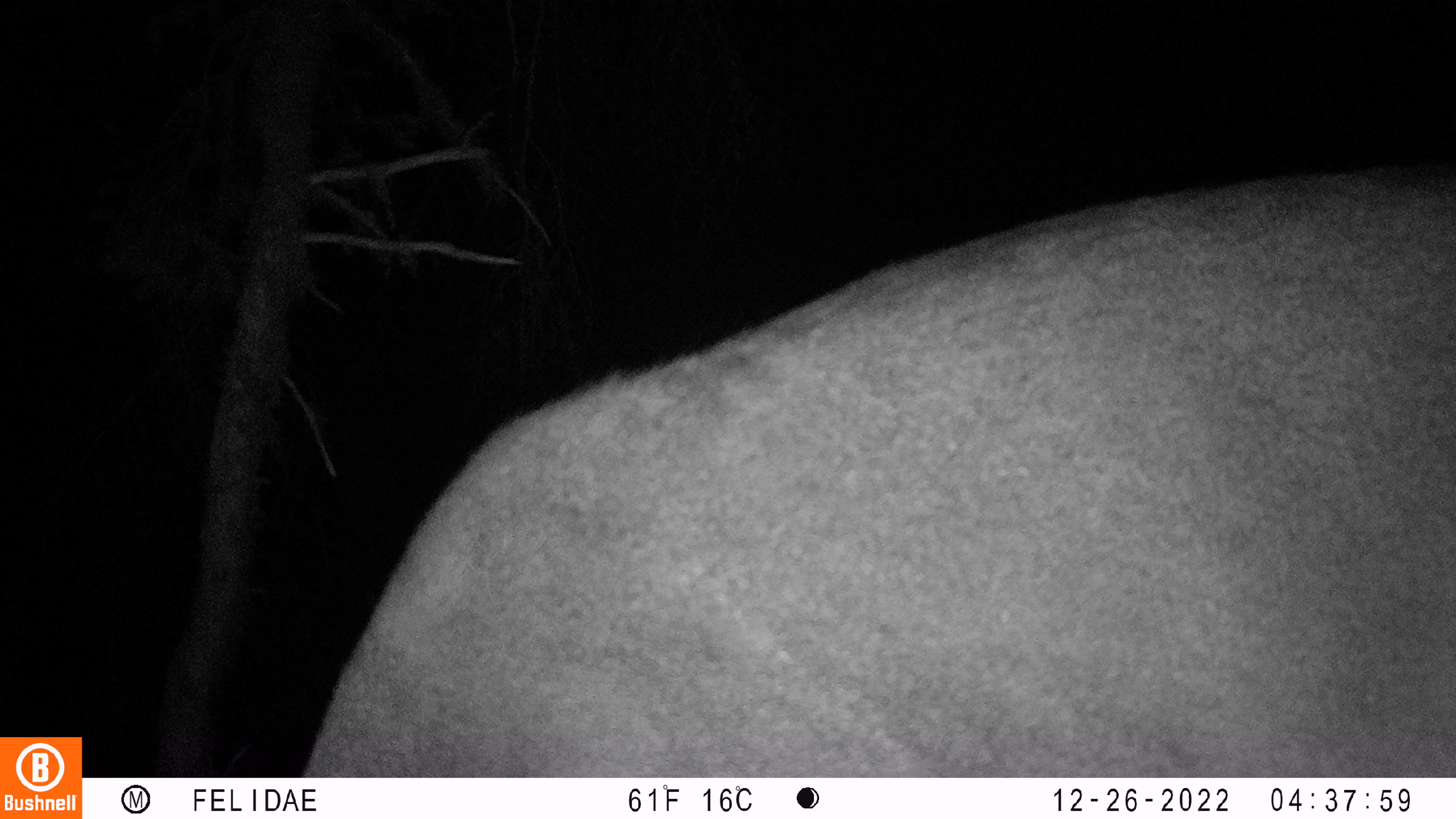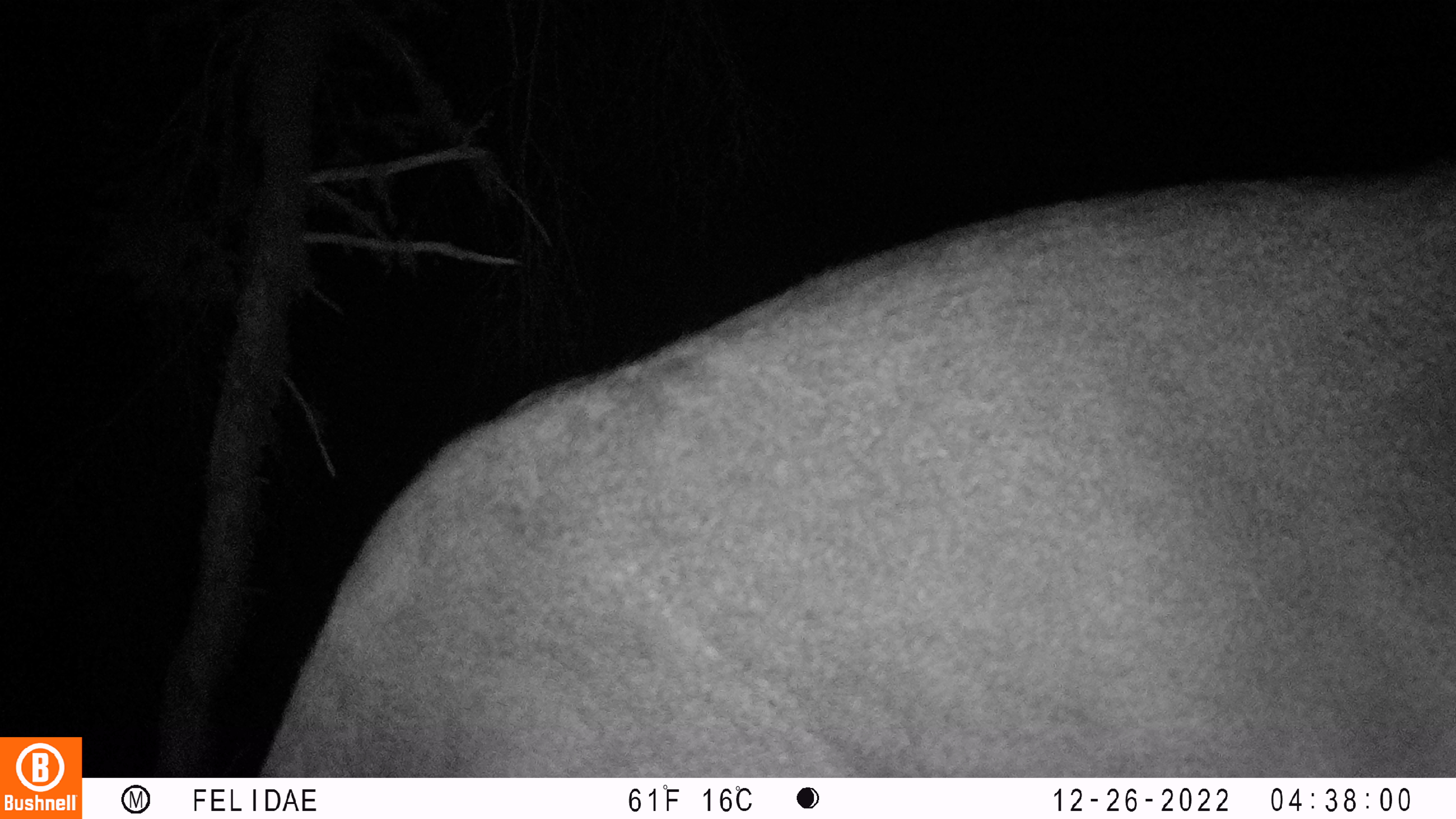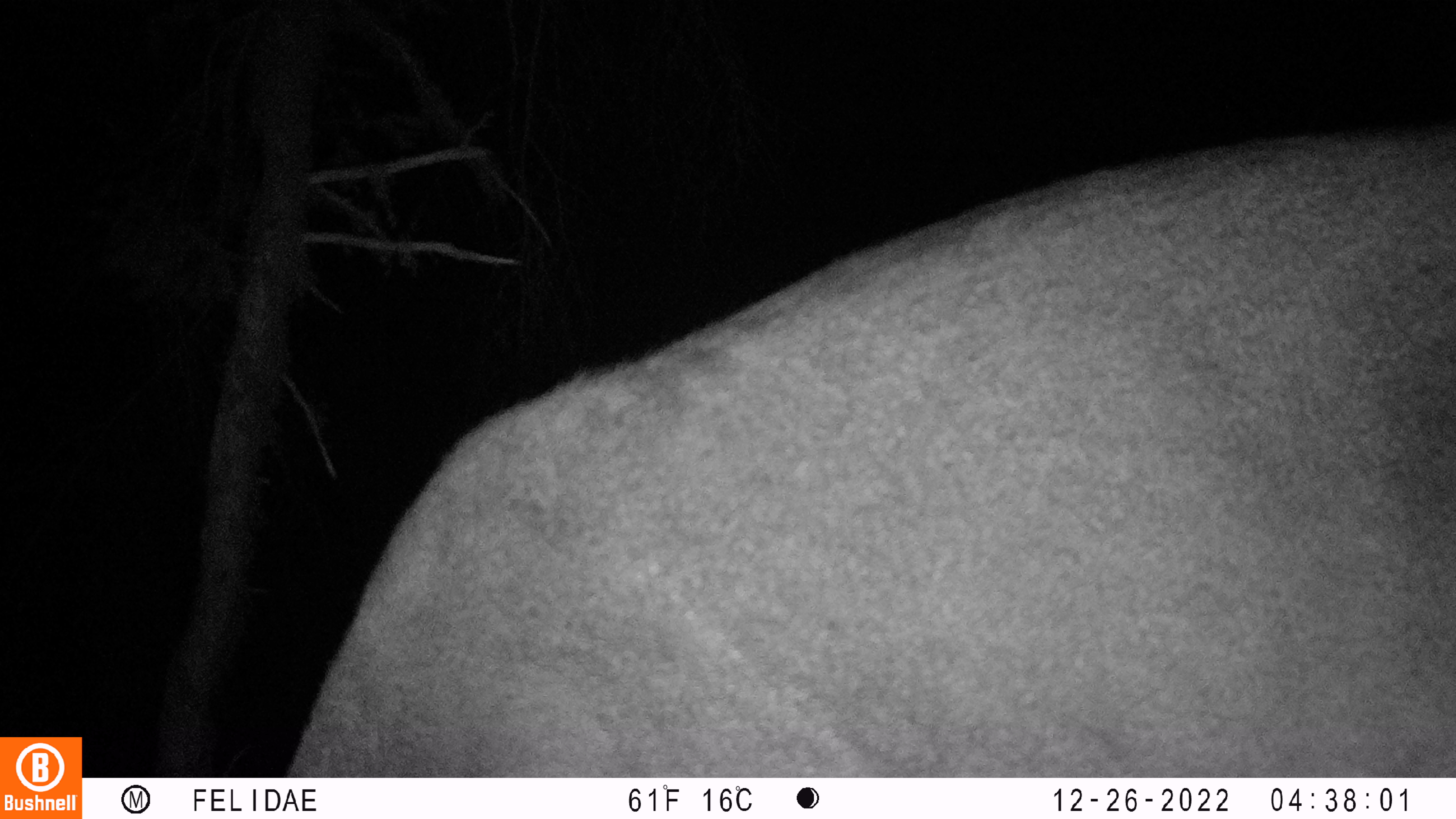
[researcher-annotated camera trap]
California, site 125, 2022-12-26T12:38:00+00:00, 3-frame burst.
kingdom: Animalia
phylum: Chordata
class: Mammalia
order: Artiodactyla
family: Cervidae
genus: Odocoileus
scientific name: Odocoileus hemionus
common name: mule deer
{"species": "mule deer (Odocoileus hemionus)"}